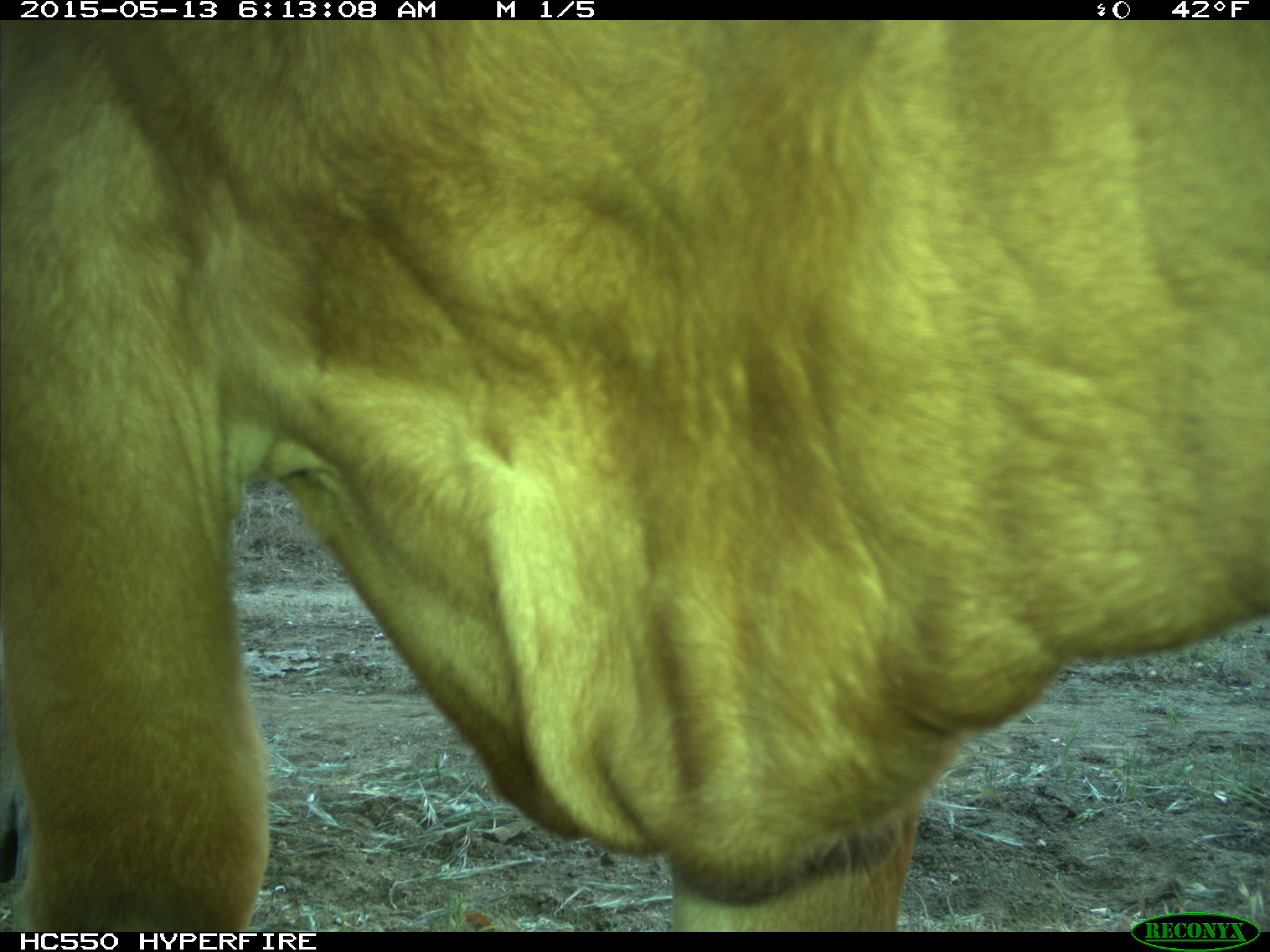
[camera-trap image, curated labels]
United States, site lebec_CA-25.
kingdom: Animalia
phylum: Chordata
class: Mammalia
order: Artiodactyla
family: Bovidae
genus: Bos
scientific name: Bos taurus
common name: domestic cow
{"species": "Bos taurus (domestic cow)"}